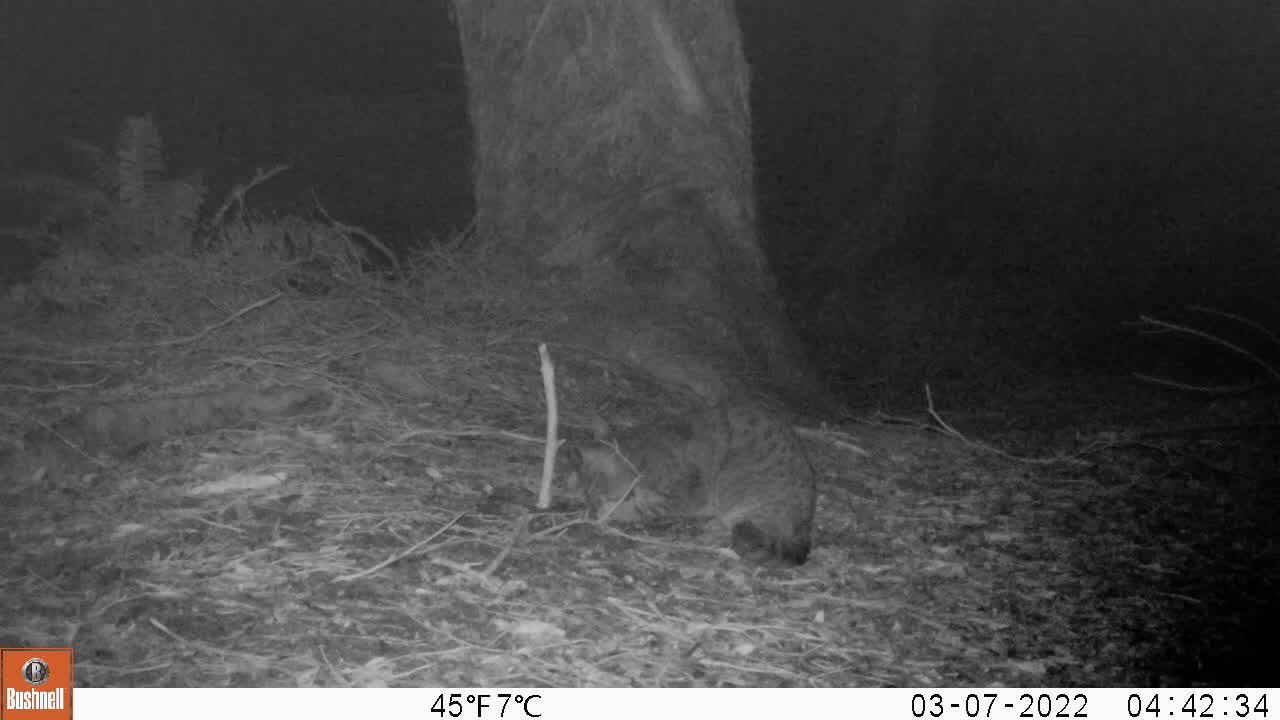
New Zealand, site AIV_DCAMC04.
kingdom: Animalia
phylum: Chordata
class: Mammalia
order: Carnivora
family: Felidae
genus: Felis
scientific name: Felis catus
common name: domestic cat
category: cat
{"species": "cat (domestic cat) (Felis catus)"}